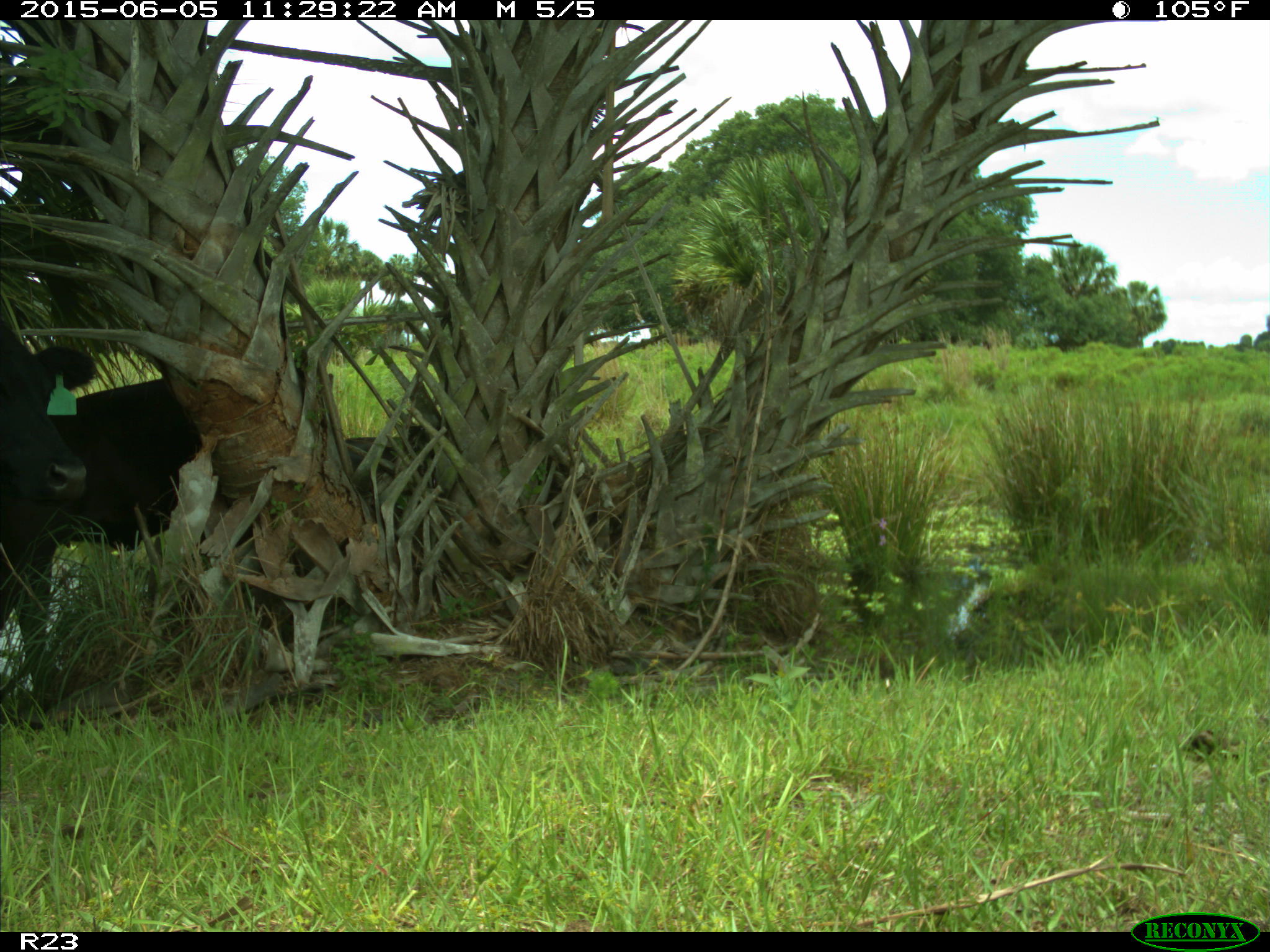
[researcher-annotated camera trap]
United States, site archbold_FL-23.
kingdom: Animalia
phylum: Chordata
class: Mammalia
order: Artiodactyla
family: Bovidae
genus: Bos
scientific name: Bos taurus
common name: domestic cow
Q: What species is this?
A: Bos taurus (domestic cow).